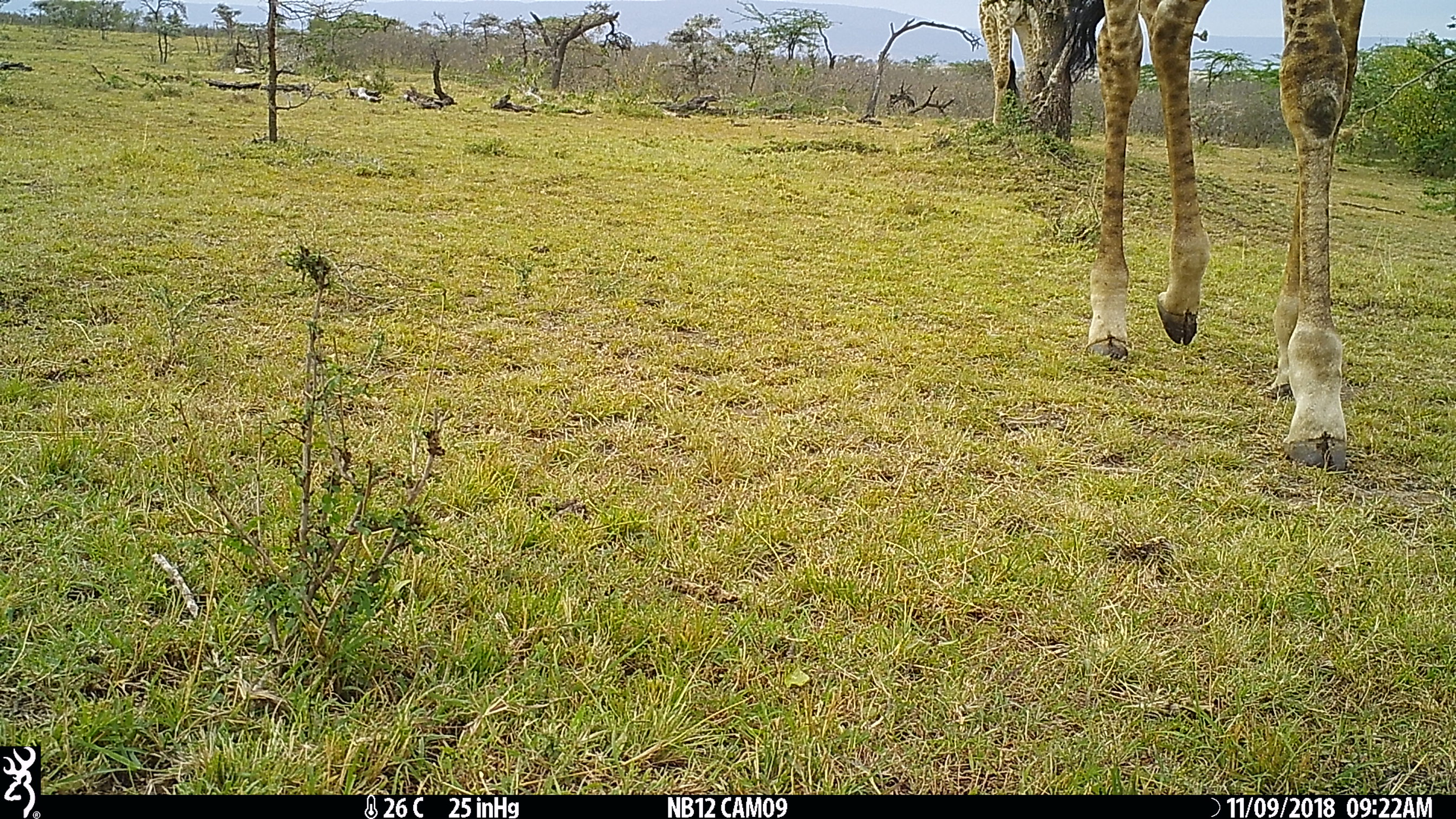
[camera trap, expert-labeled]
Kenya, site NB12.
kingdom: Animalia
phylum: Chordata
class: Mammalia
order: Artiodactyla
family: Giraffidae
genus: Giraffa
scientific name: Giraffa camelopardalis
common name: northern giraffe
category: giraffe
Giraffe (northern giraffe) (Giraffa camelopardalis).